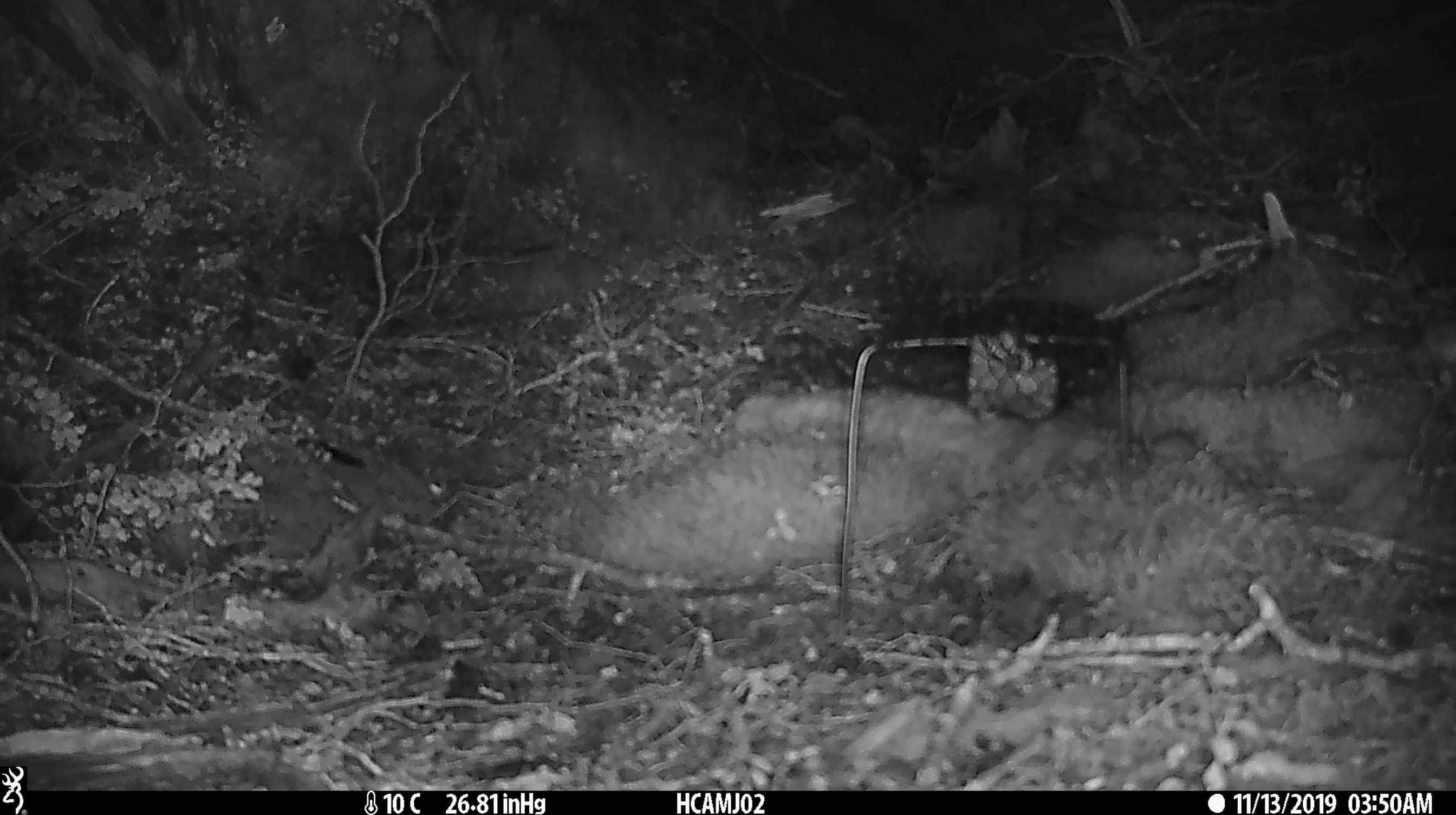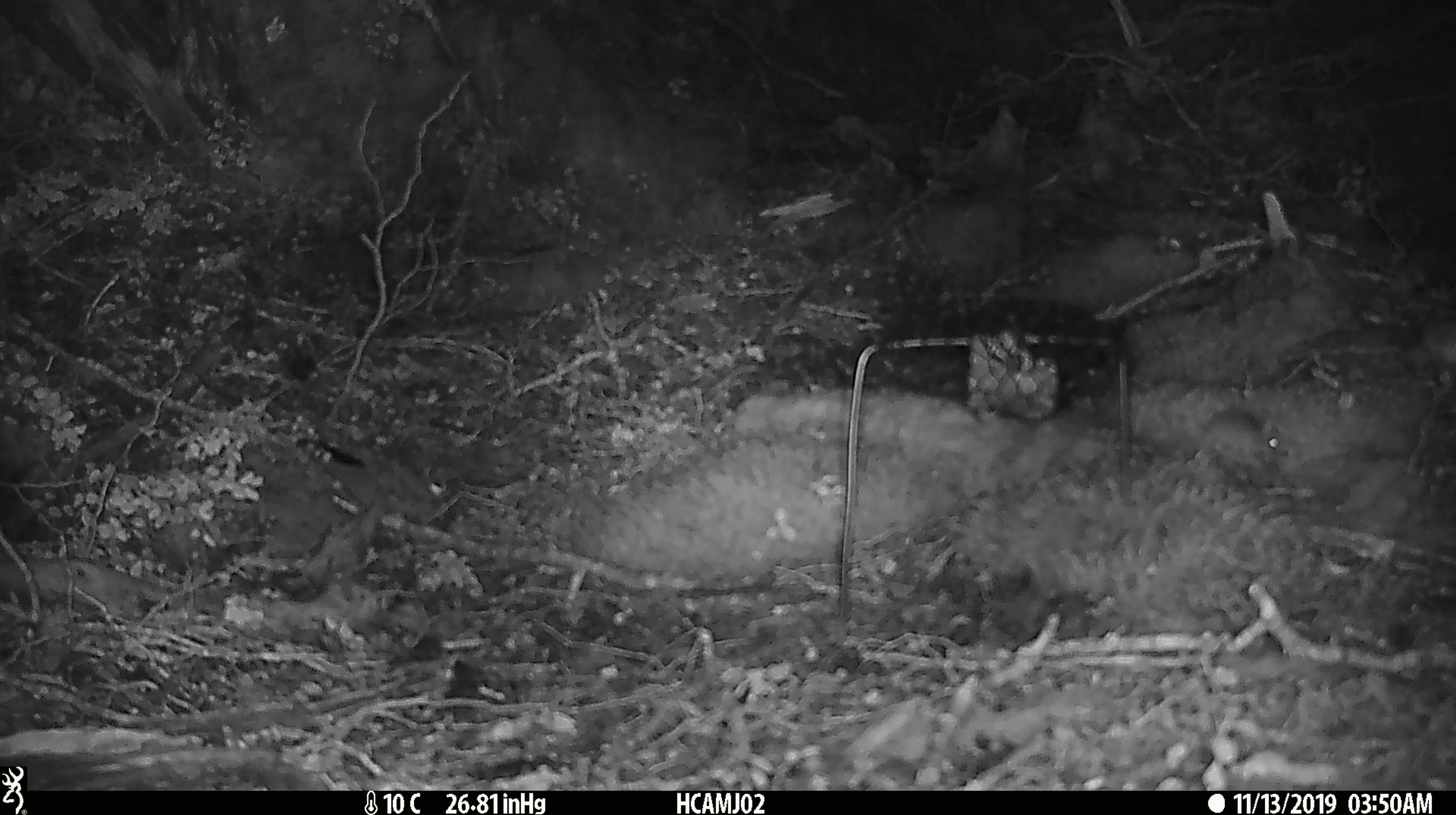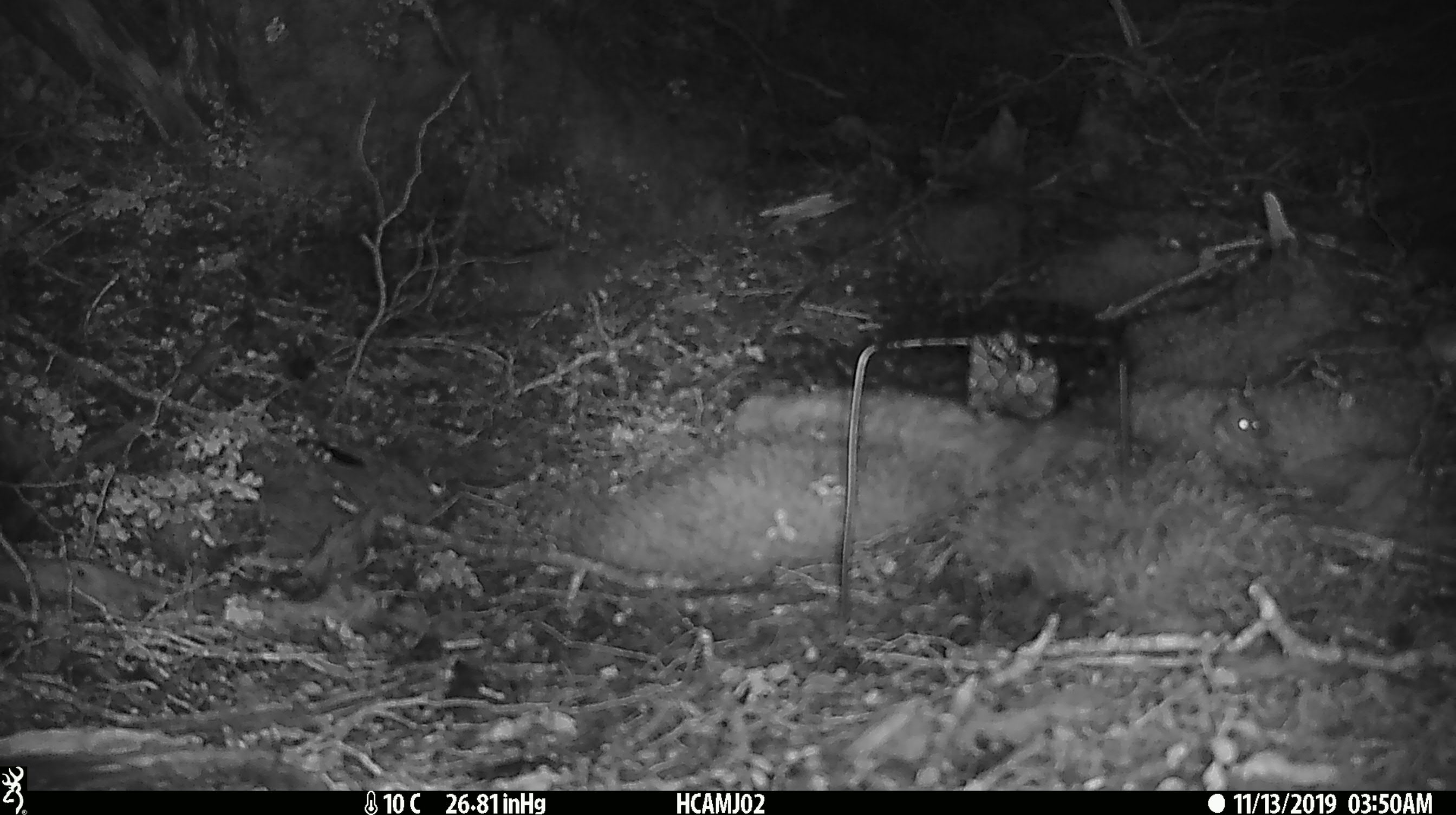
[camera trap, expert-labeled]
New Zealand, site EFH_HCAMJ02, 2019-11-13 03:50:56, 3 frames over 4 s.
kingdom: Animalia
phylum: Chordata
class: Mammalia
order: Rodentia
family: Muridae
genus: Mus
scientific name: Mus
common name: mouse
Mouse (Mus).